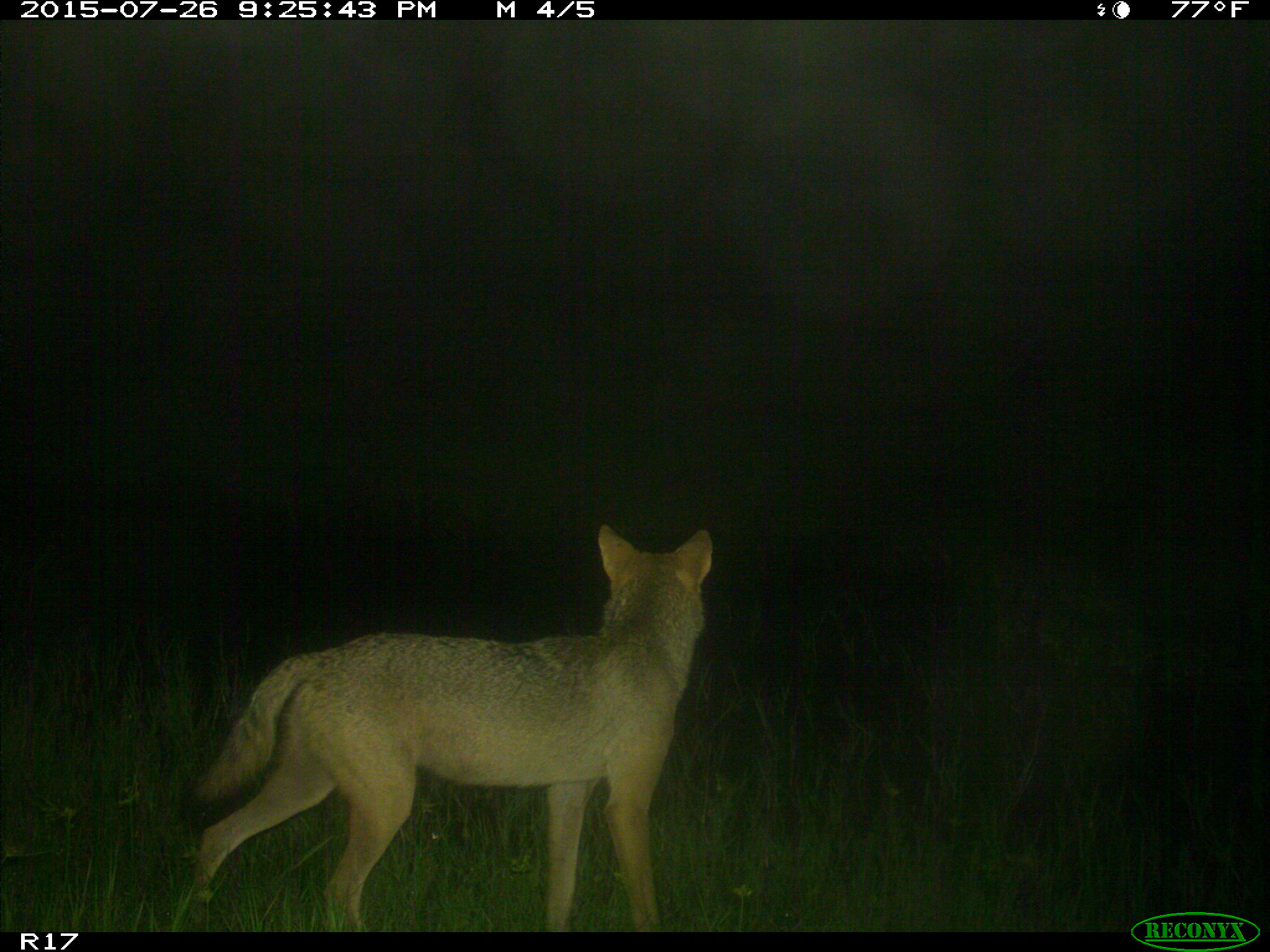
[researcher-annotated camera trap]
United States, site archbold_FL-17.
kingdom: Animalia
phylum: Chordata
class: Mammalia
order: Carnivora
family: Canidae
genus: Canis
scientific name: Canis latrans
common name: coyote